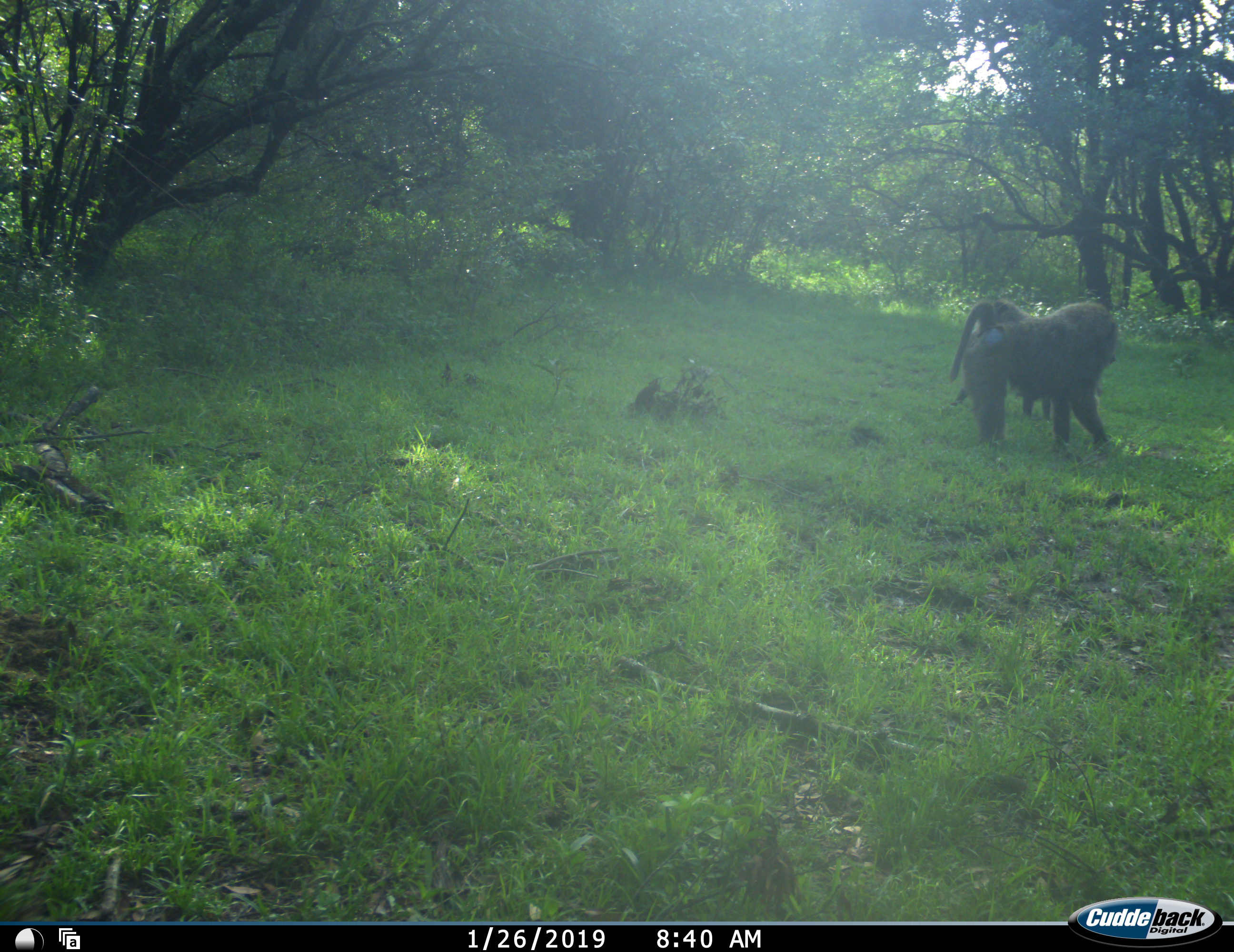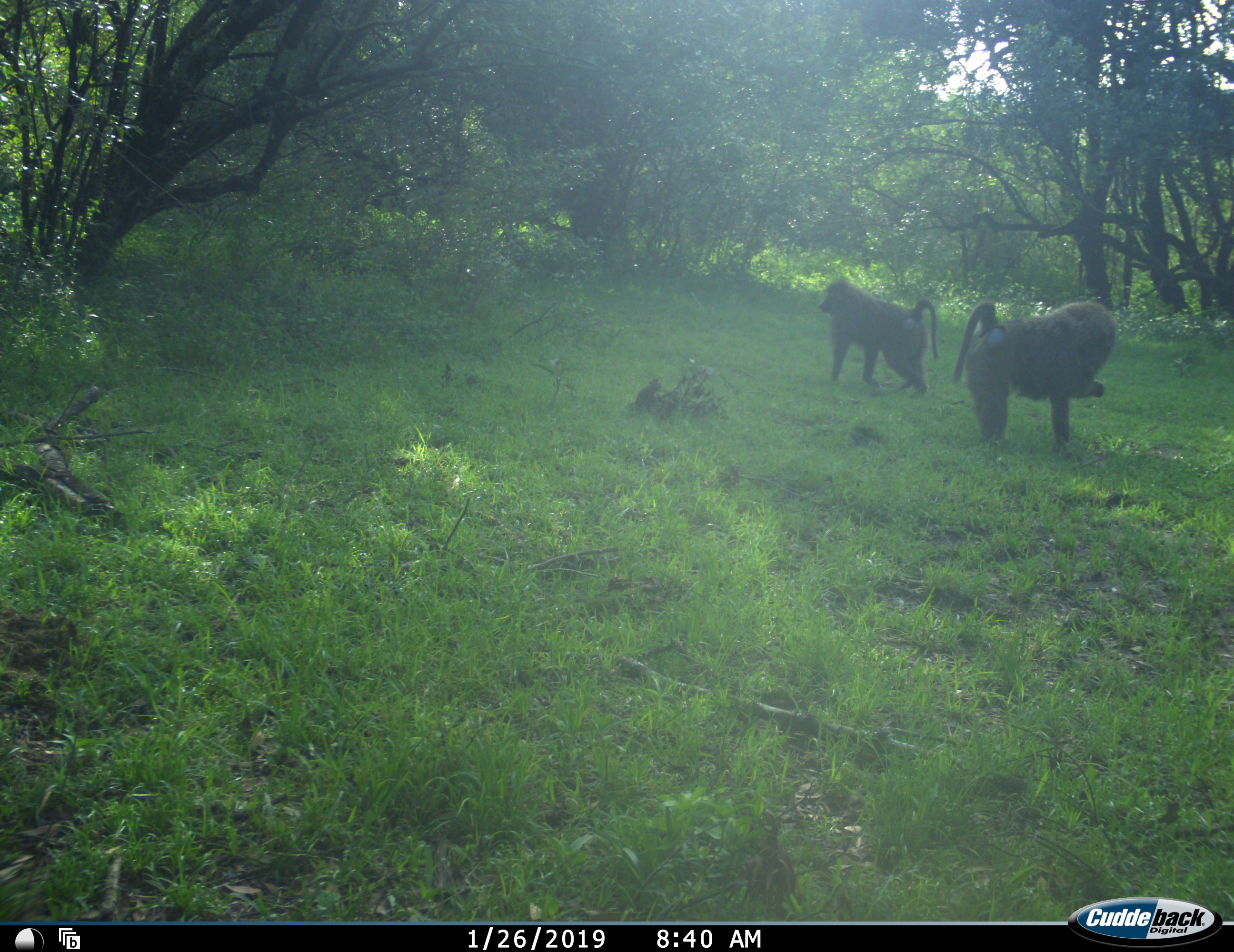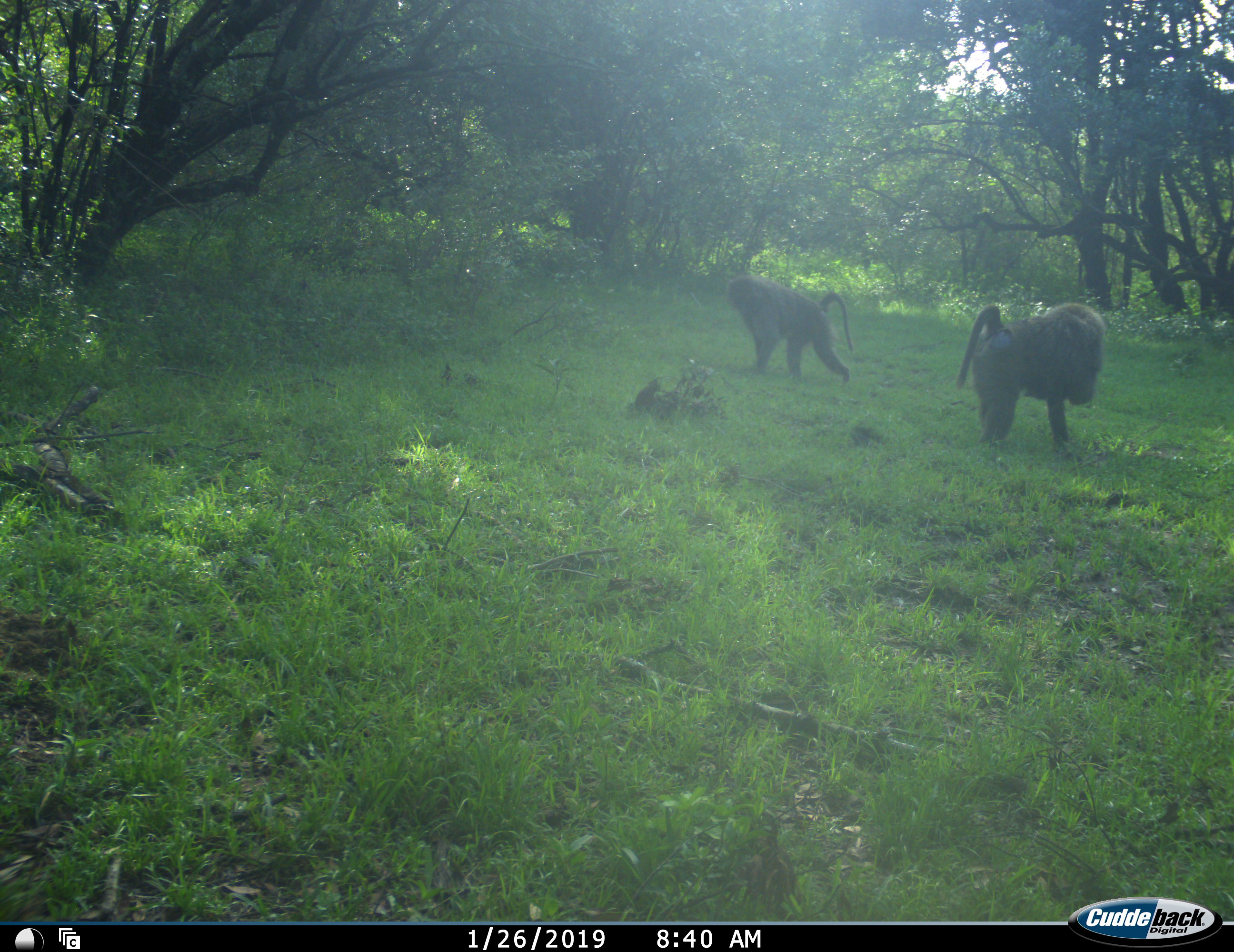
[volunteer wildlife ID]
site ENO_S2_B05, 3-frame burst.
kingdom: Animalia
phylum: Chordata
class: Mammalia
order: Primates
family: Cercopithecidae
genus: Papio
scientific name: Papio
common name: baboon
Baboon (Papio), count 2. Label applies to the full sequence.